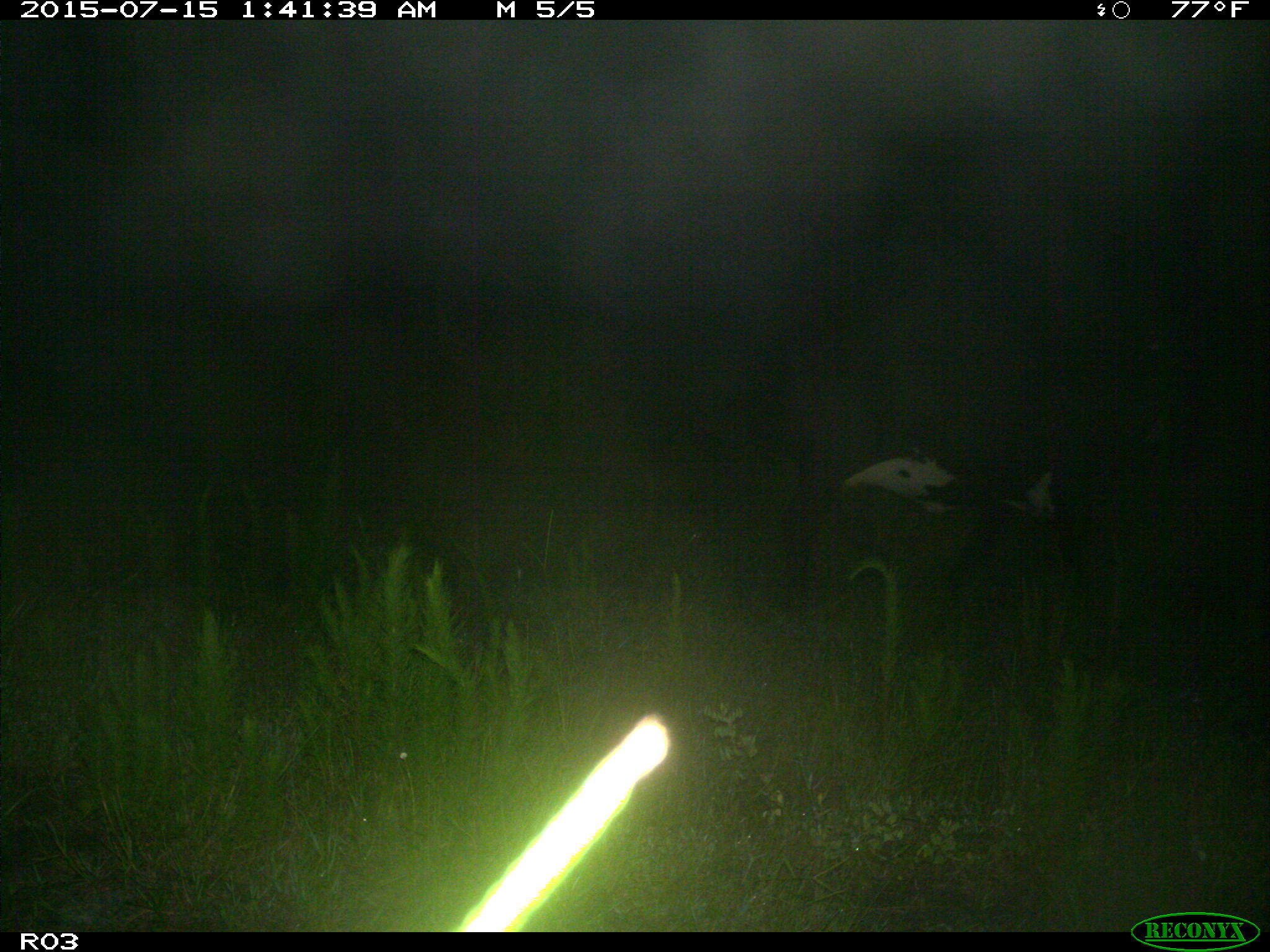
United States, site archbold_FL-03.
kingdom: Animalia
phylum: Chordata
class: Mammalia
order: Artiodactyla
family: Bovidae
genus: Bos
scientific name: Bos taurus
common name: domestic cow